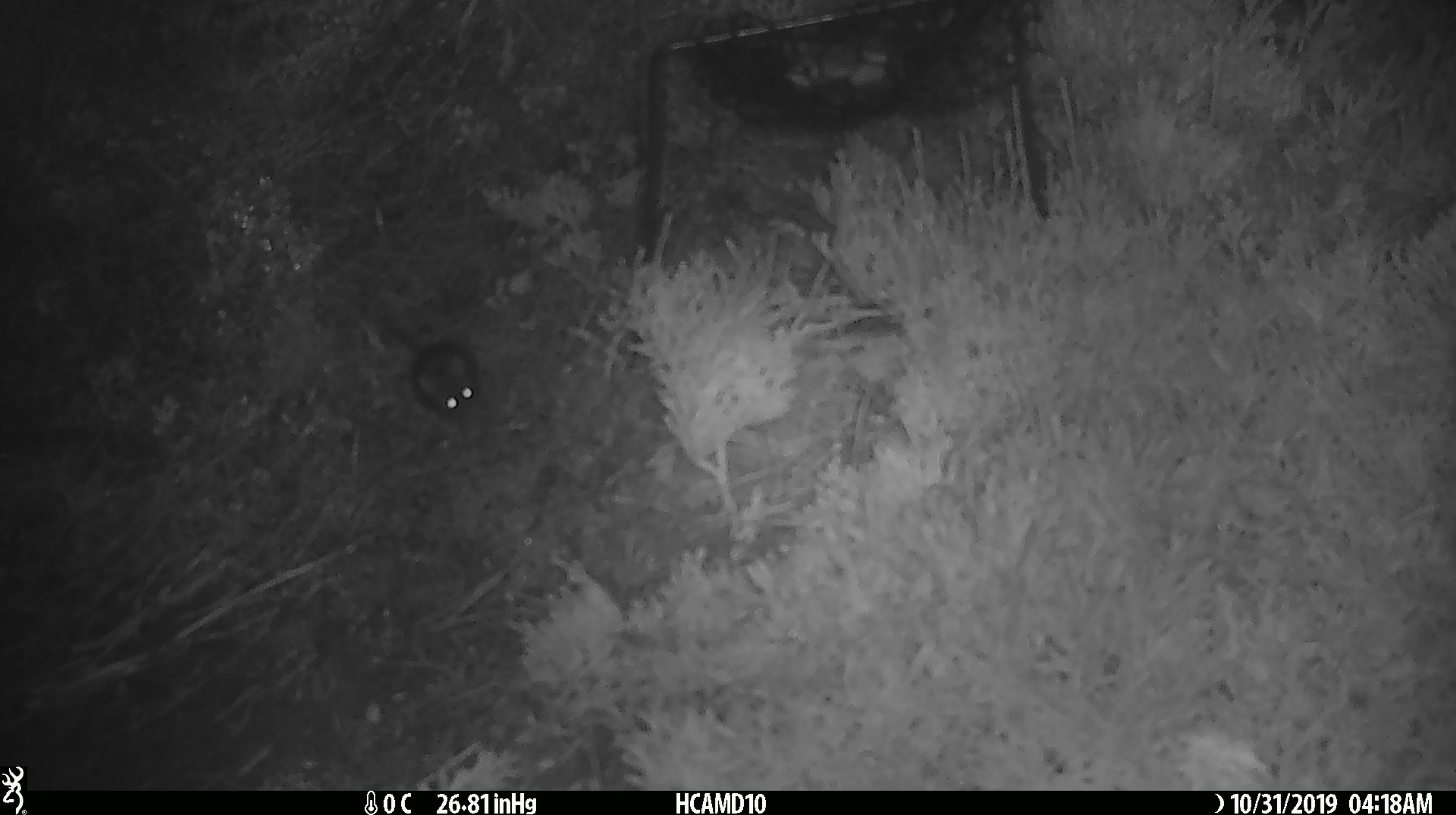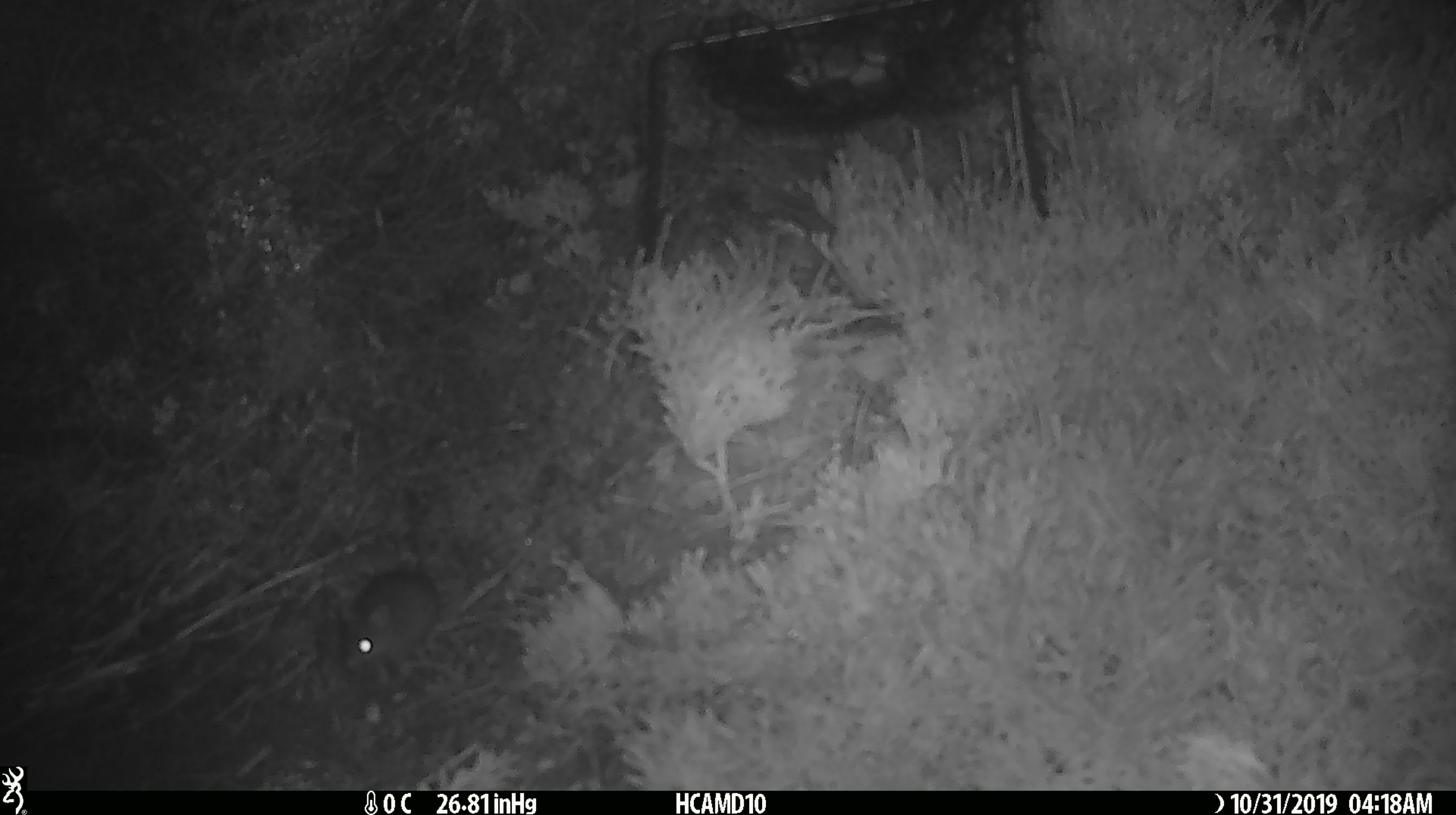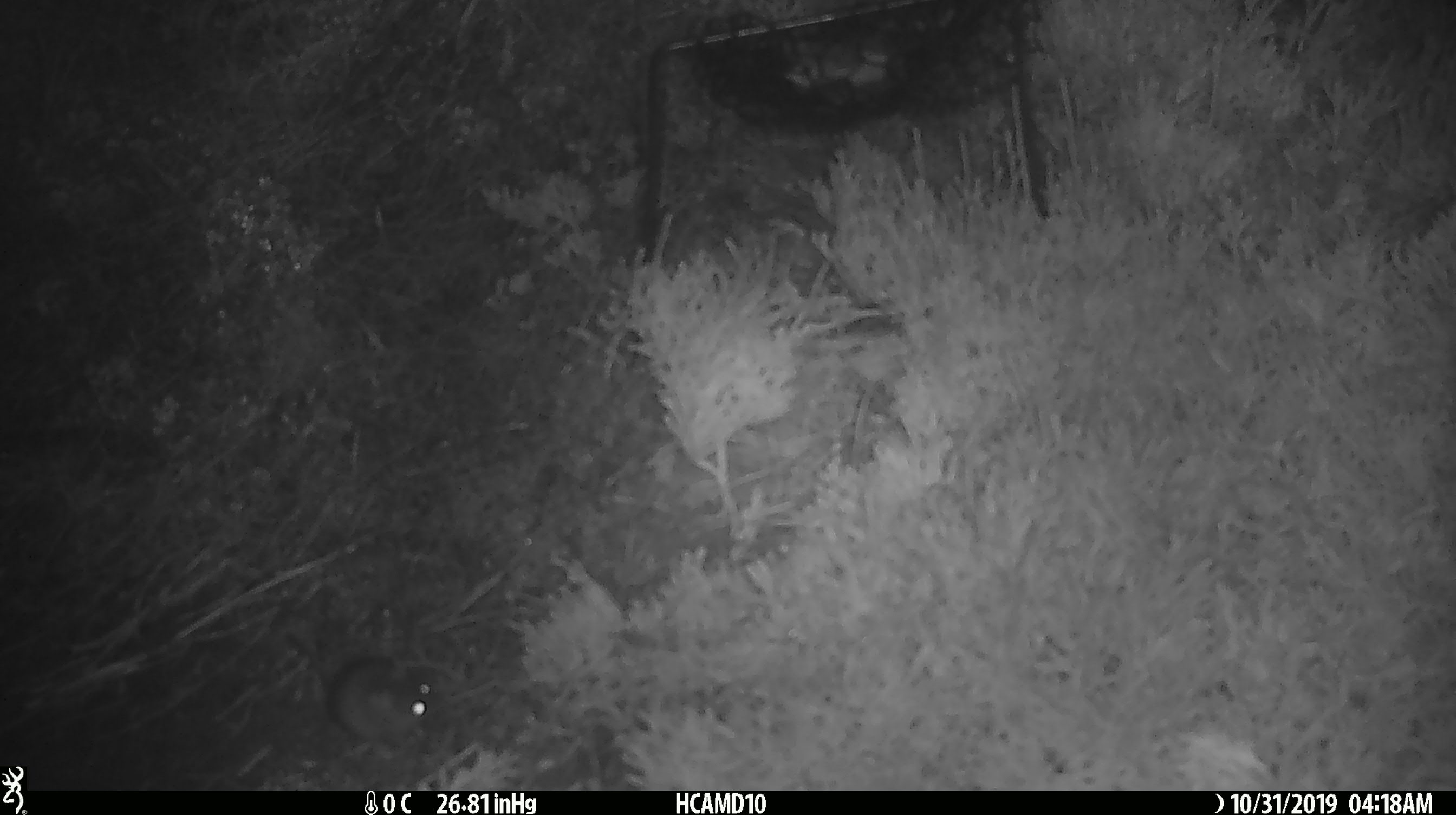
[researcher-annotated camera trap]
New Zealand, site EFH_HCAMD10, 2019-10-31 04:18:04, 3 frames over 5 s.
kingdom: Animalia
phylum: Chordata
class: Mammalia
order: Rodentia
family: Muridae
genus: Mus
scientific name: Mus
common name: mouse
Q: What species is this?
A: Mouse (Mus).